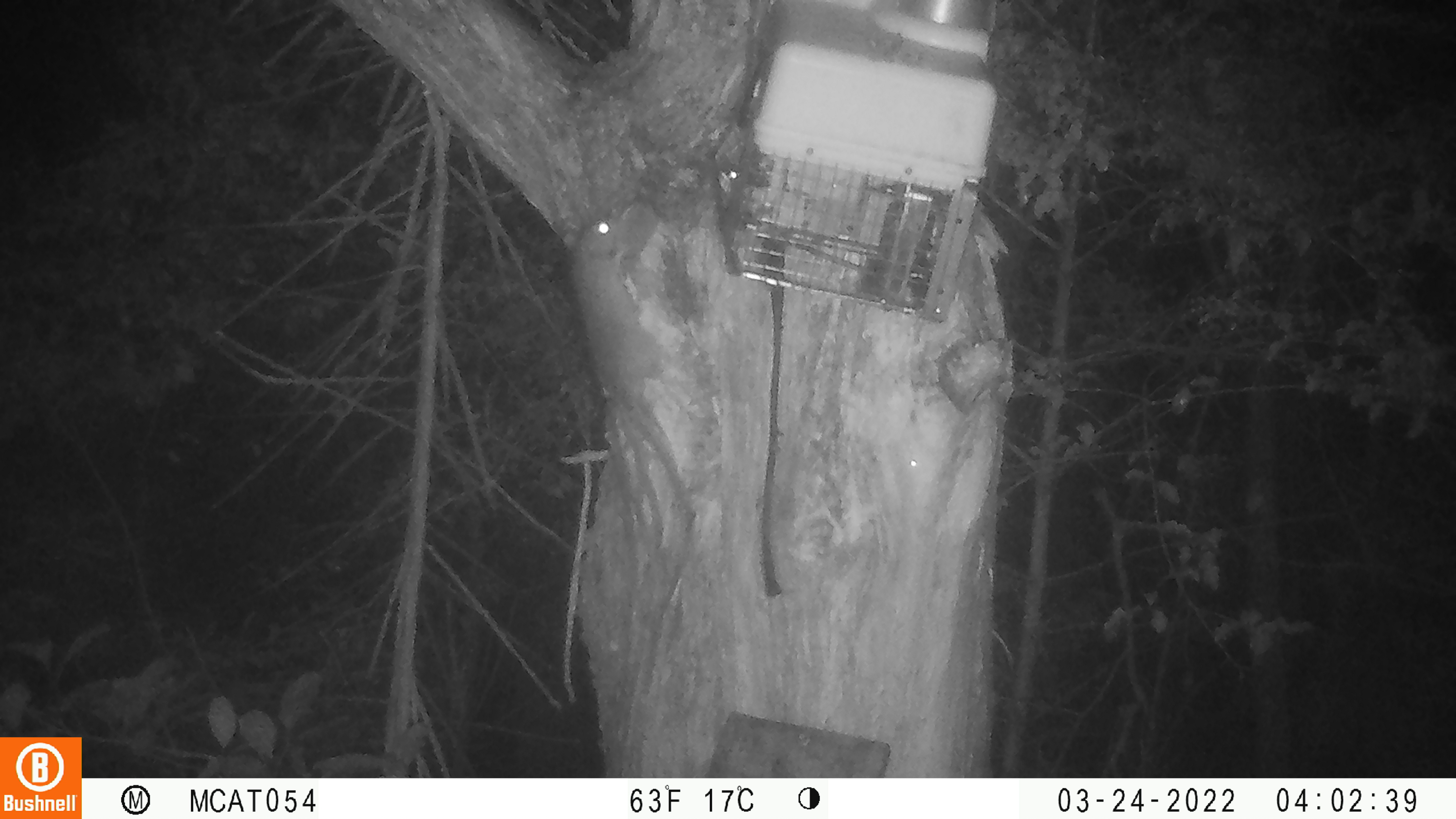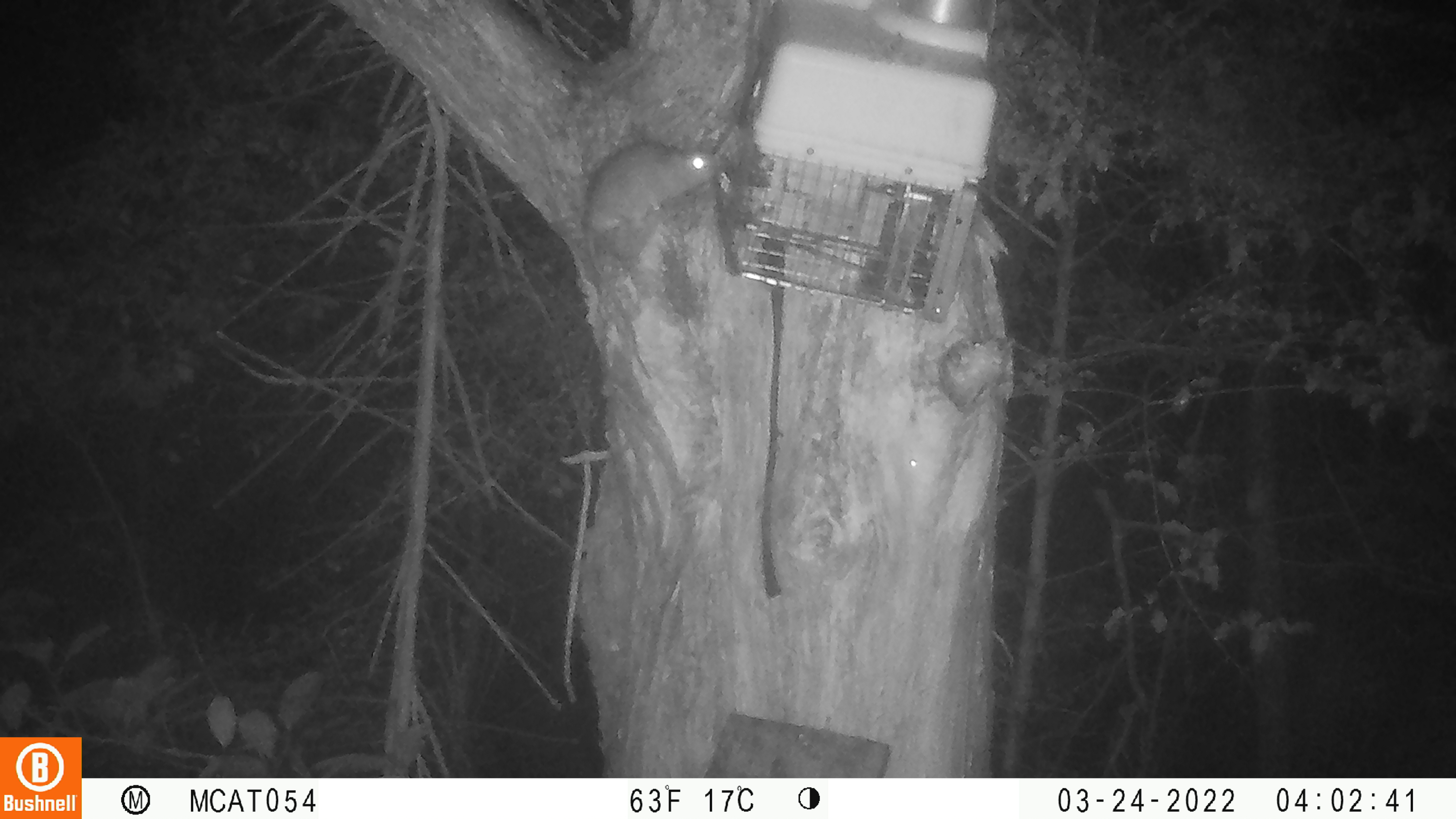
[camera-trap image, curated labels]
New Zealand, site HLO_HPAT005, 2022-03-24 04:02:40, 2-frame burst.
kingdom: Animalia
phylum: Chordata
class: Mammalia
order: Rodentia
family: Muridae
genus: Rattus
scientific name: Rattus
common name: rat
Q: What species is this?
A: Rat (Rattus).